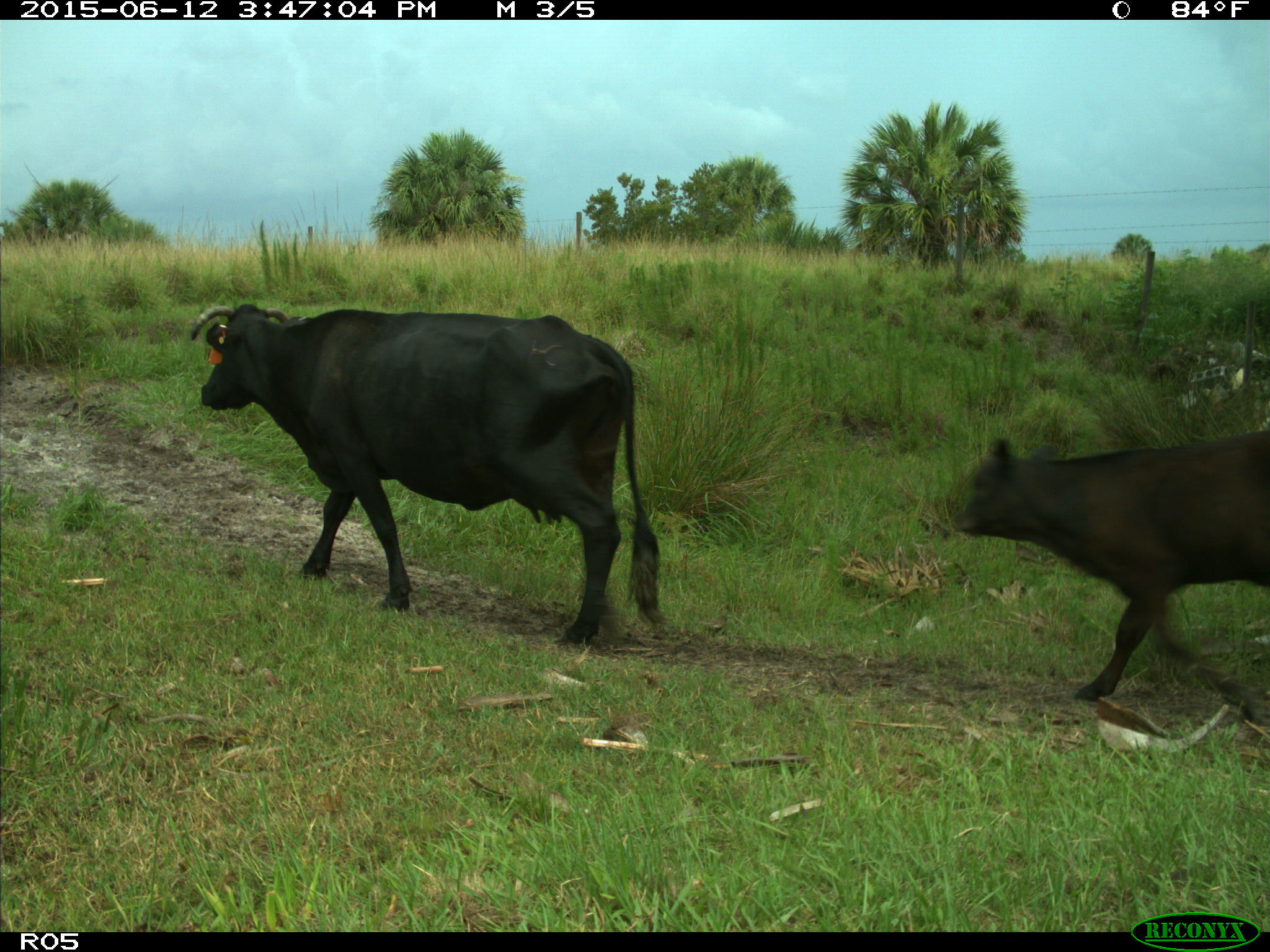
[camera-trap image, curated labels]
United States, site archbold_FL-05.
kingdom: Animalia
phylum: Chordata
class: Mammalia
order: Artiodactyla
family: Bovidae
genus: Bos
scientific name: Bos taurus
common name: domestic cow